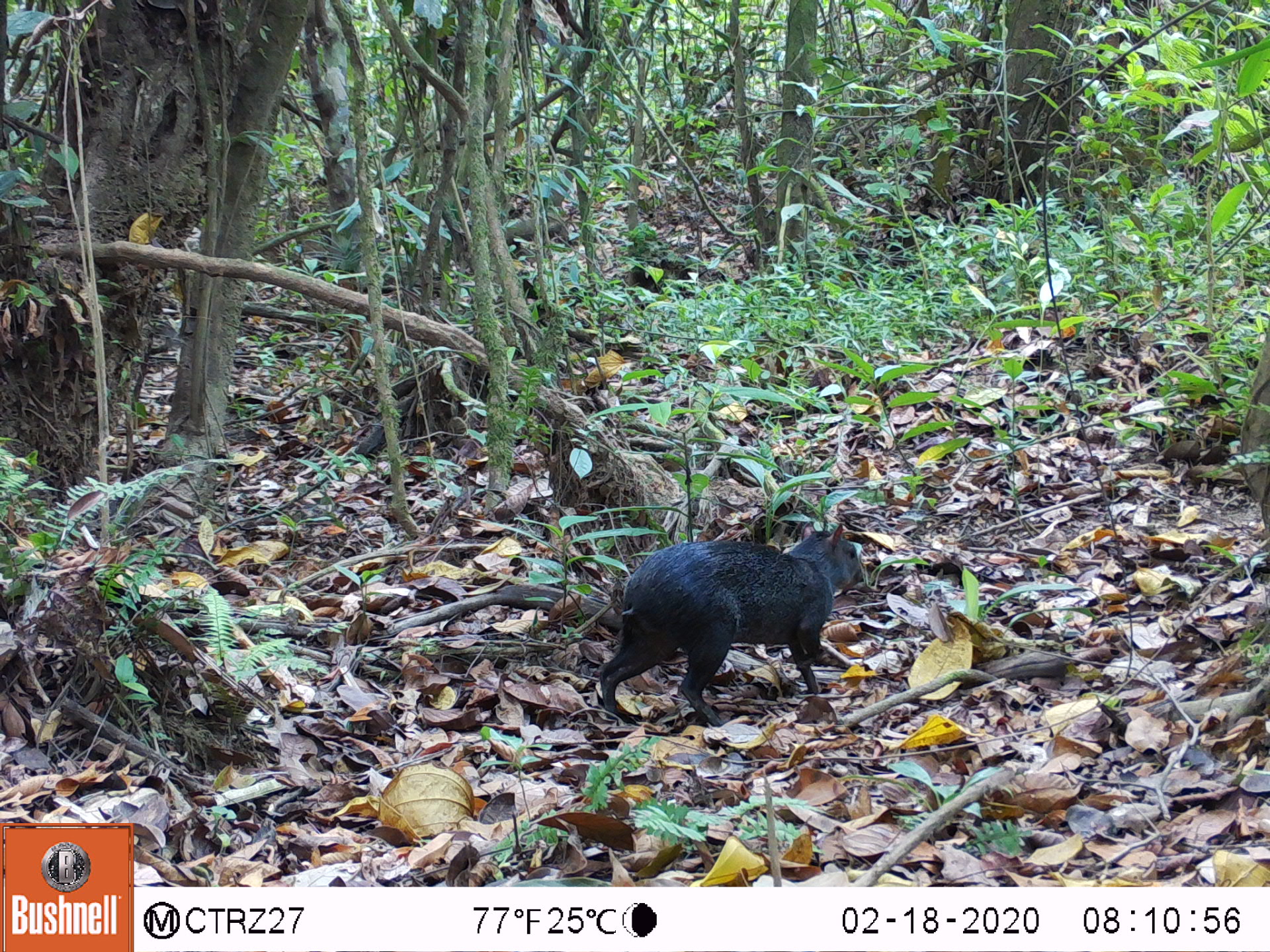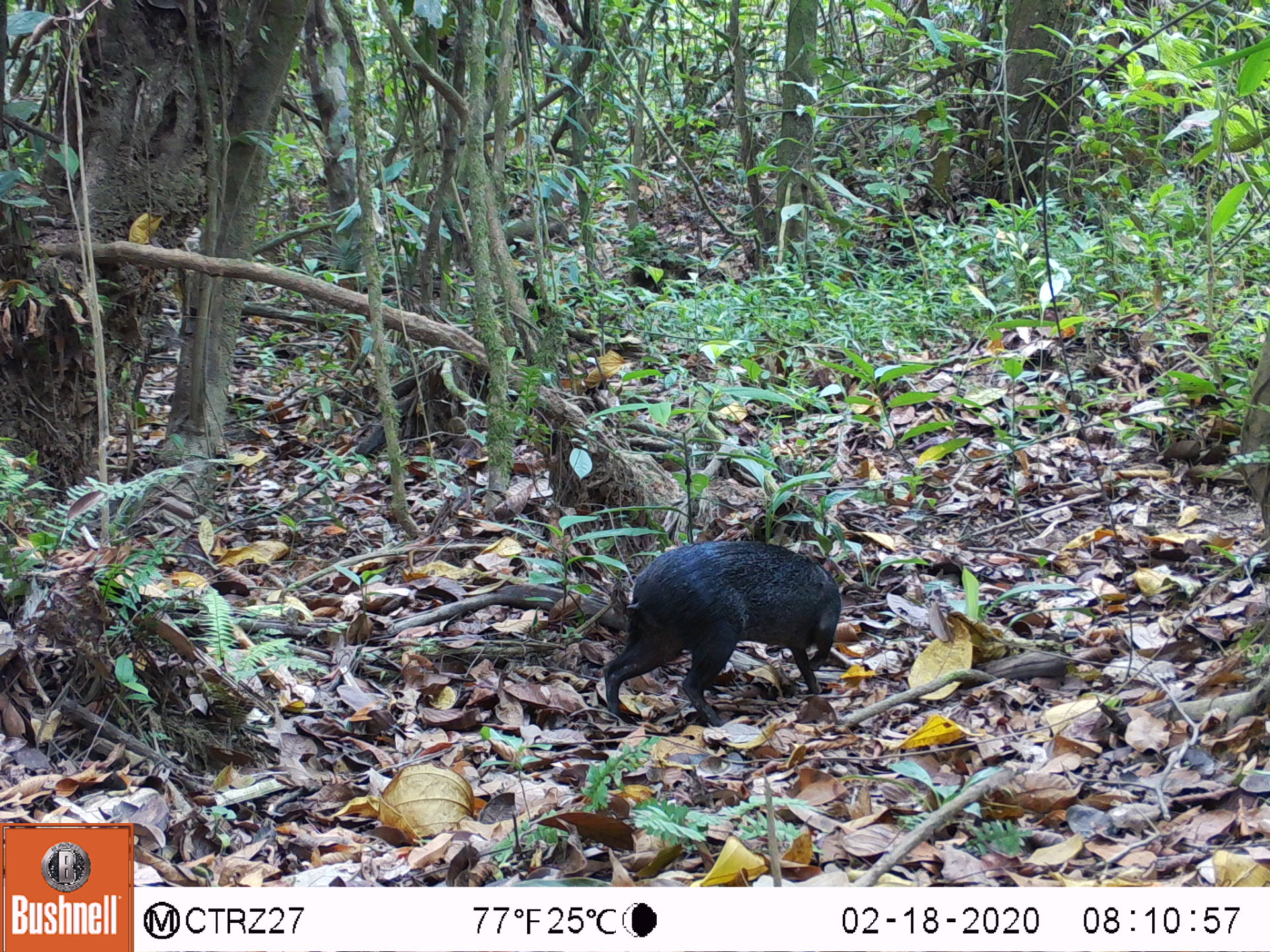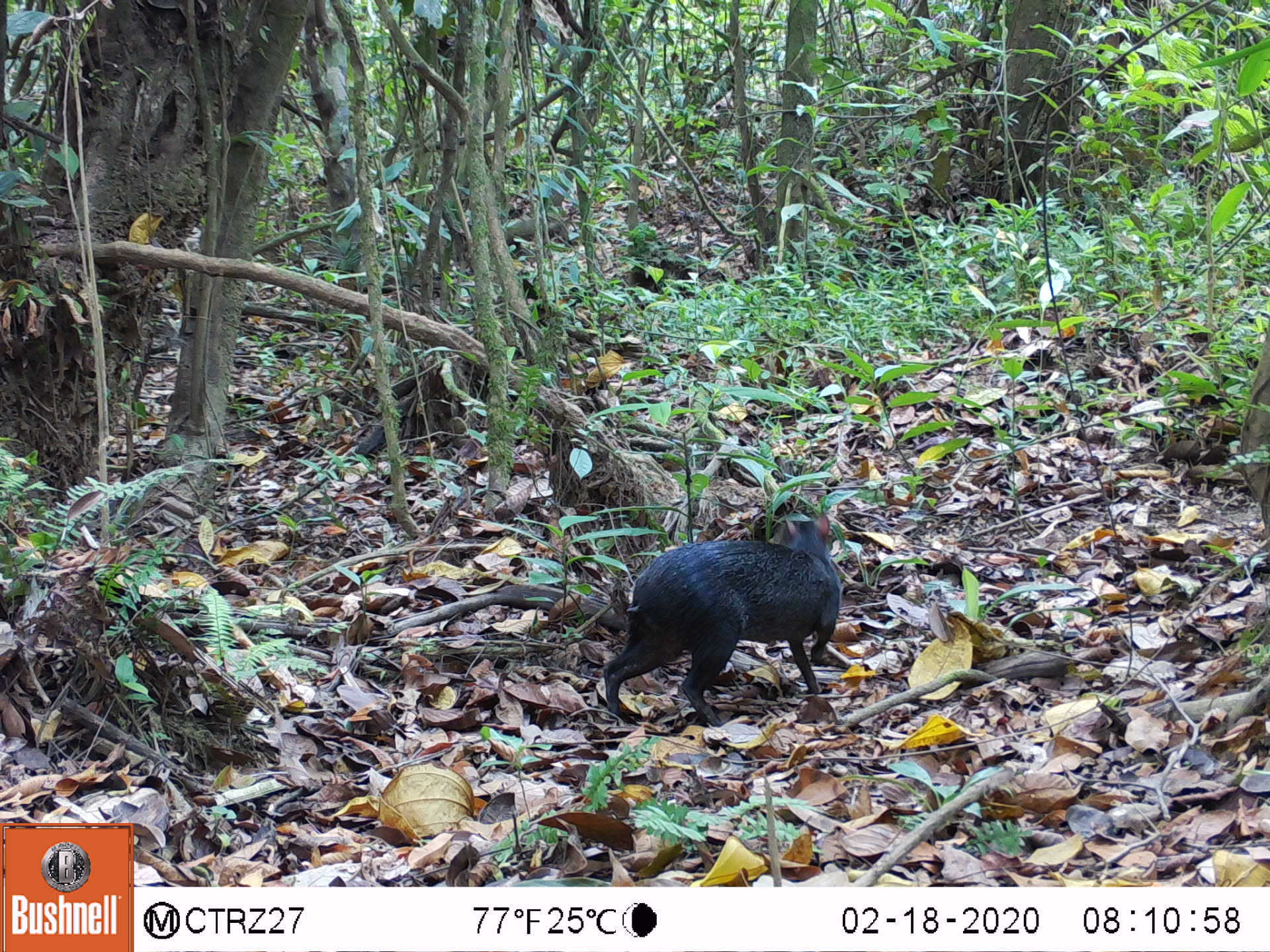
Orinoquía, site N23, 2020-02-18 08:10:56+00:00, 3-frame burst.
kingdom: Animalia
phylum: Chordata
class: Mammalia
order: Rodentia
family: Dasyproctidae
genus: Dasyprocta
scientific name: Dasyprocta fuliginosa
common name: black agouti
Black agouti (Dasyprocta fuliginosa).